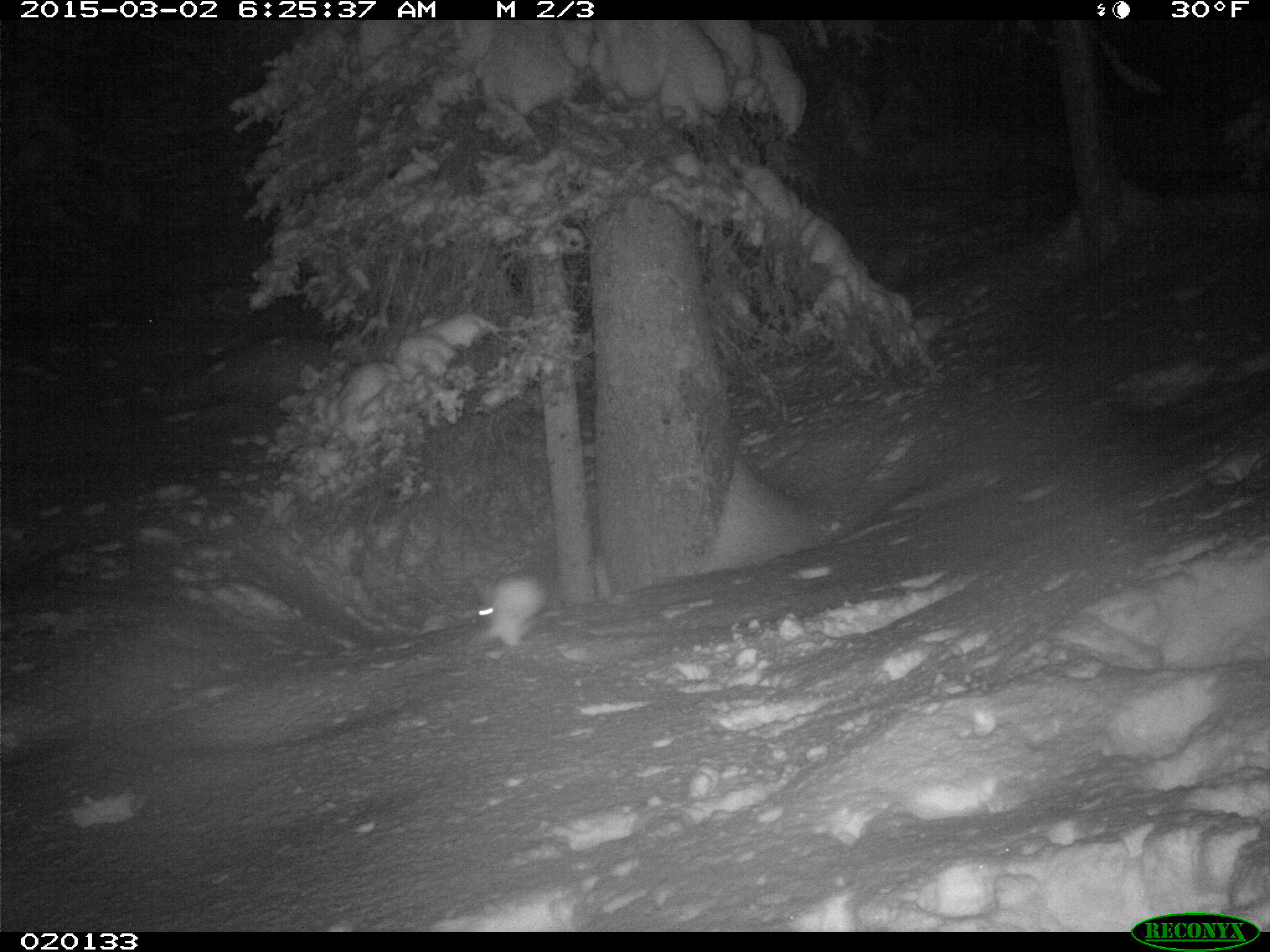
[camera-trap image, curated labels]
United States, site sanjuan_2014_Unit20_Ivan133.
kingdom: Animalia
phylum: Chordata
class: Mammalia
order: Lagomorpha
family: Leporidae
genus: Lepus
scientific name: Lepus americanus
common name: snowshoe hare